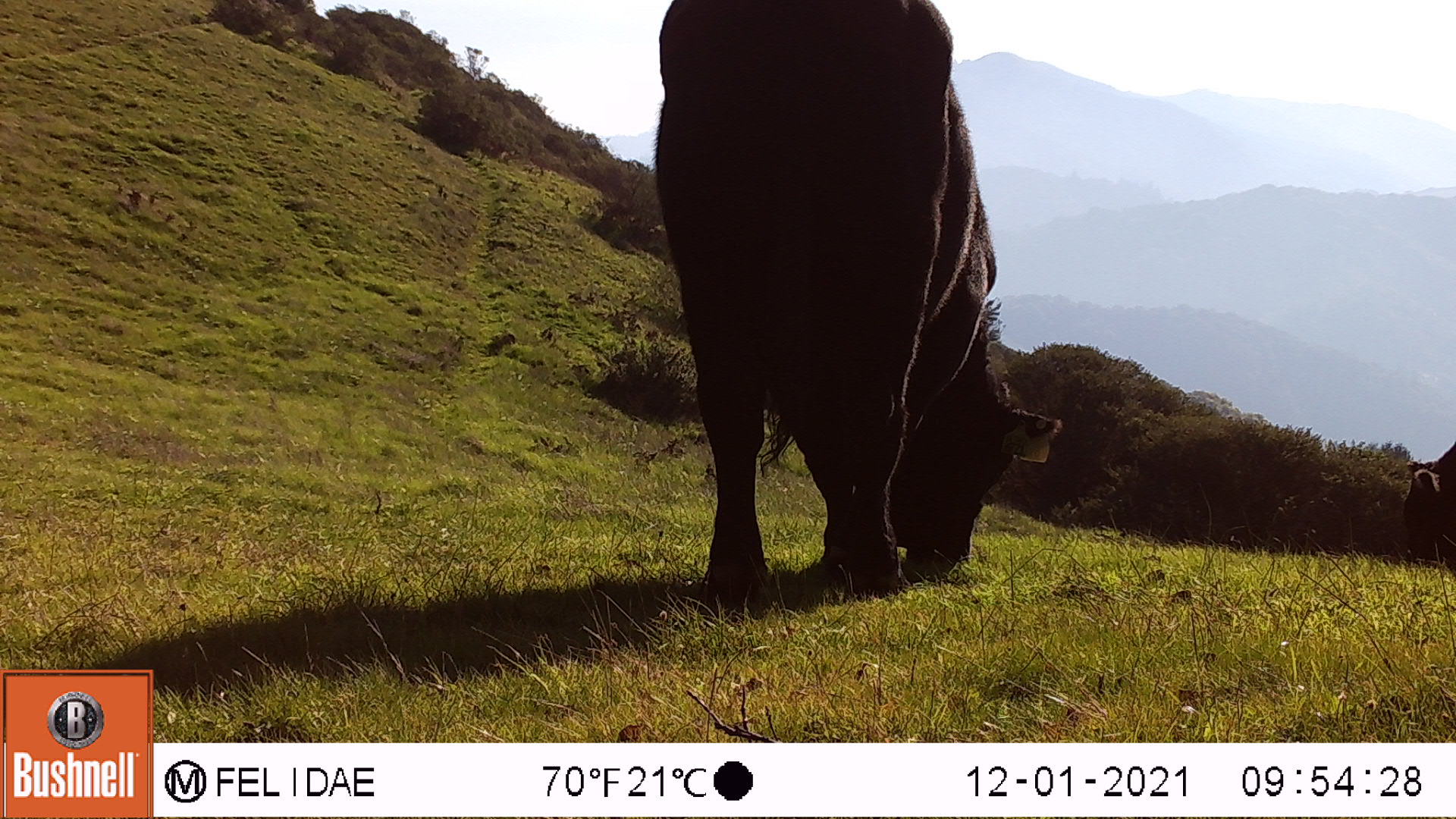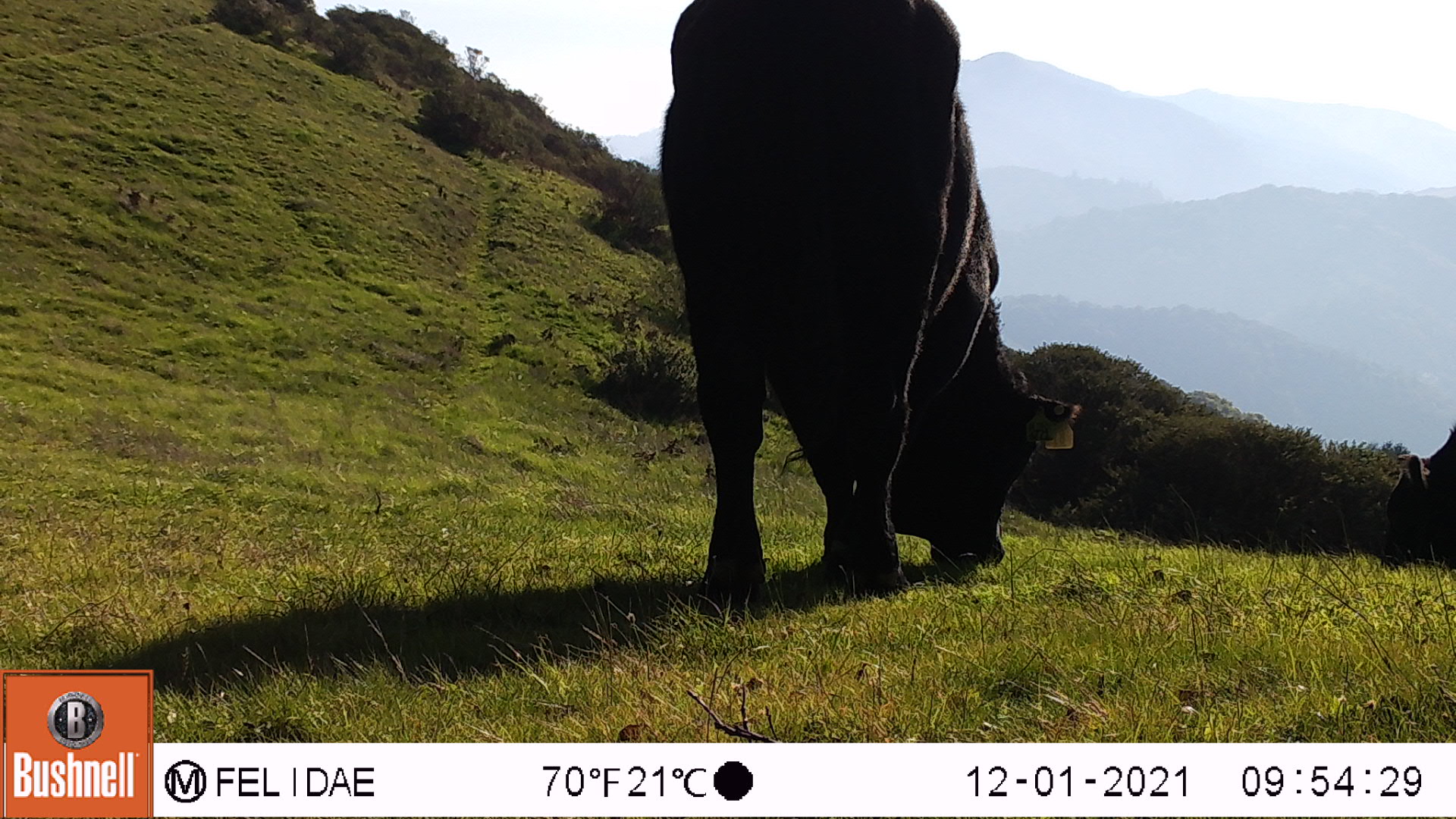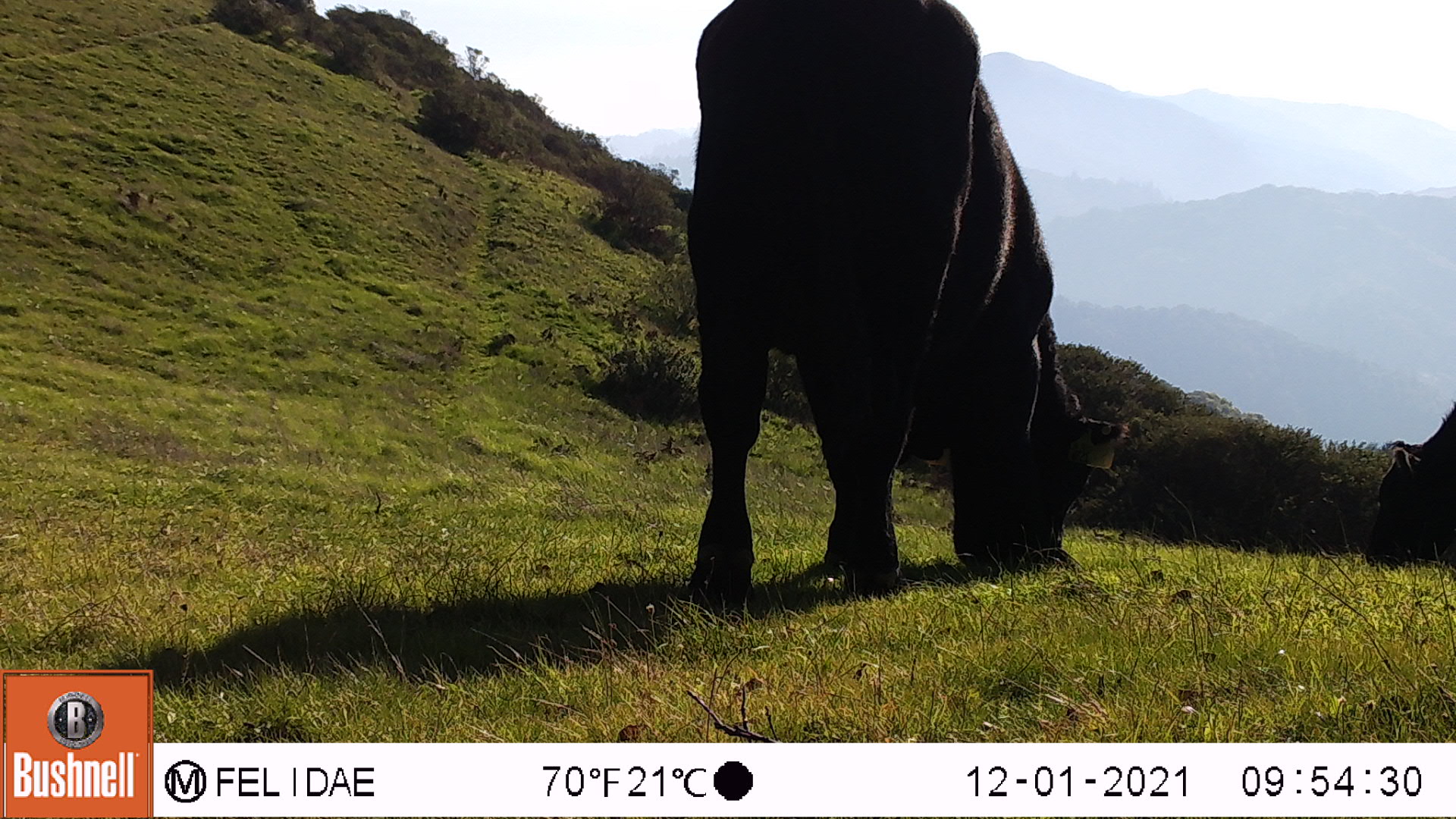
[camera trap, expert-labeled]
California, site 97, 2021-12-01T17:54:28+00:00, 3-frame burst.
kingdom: Animalia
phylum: Chordata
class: Mammalia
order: Artiodactyla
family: Bovidae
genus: Bos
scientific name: Bos taurus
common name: domestic cattle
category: cattle